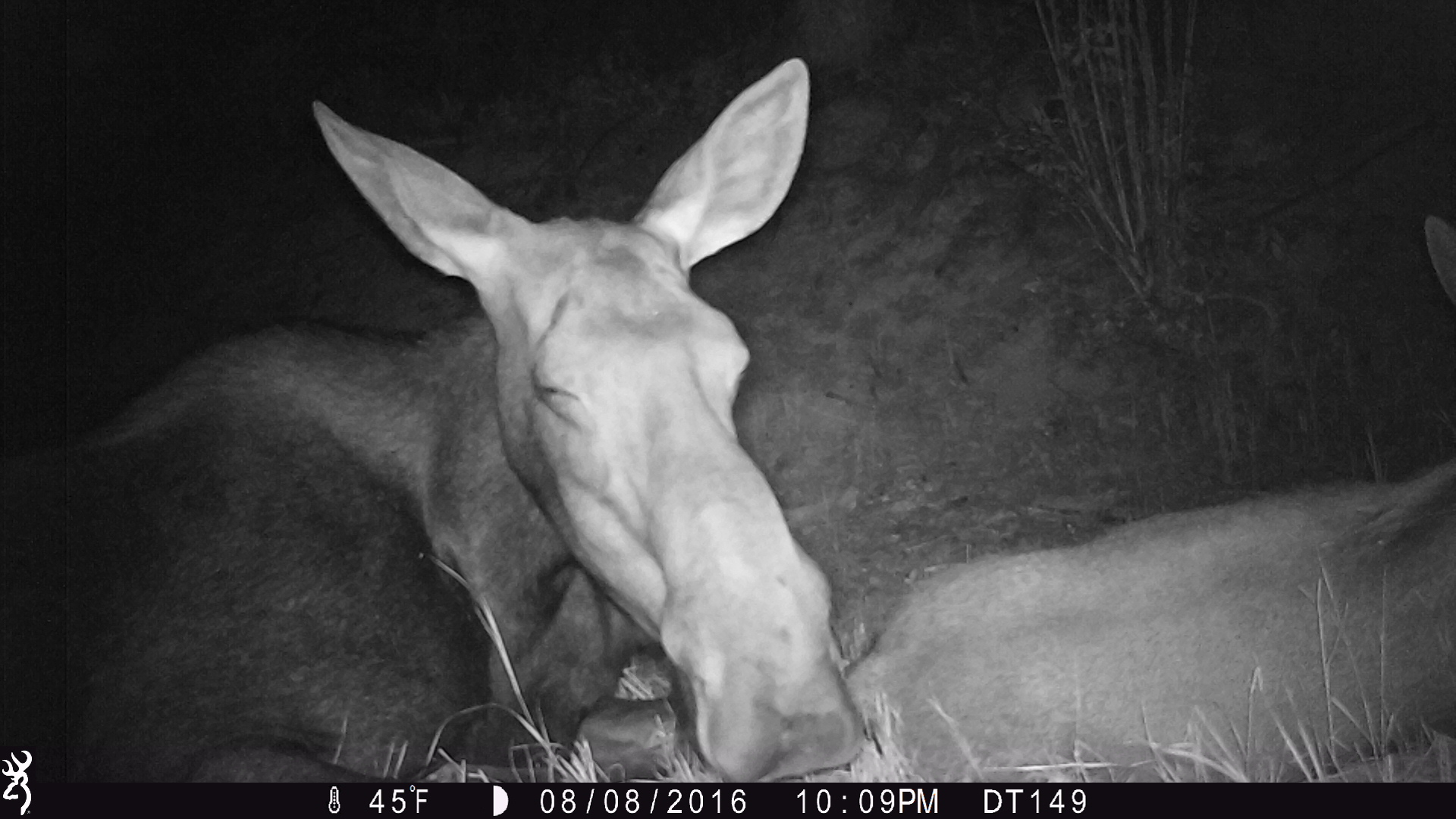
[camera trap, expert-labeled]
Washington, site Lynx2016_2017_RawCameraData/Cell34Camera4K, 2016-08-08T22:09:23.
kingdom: Animalia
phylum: Chordata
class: Mammalia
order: Artiodactyla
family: Cervidae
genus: Alces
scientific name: Alces alces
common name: moose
Alces alces (moose). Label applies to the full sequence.